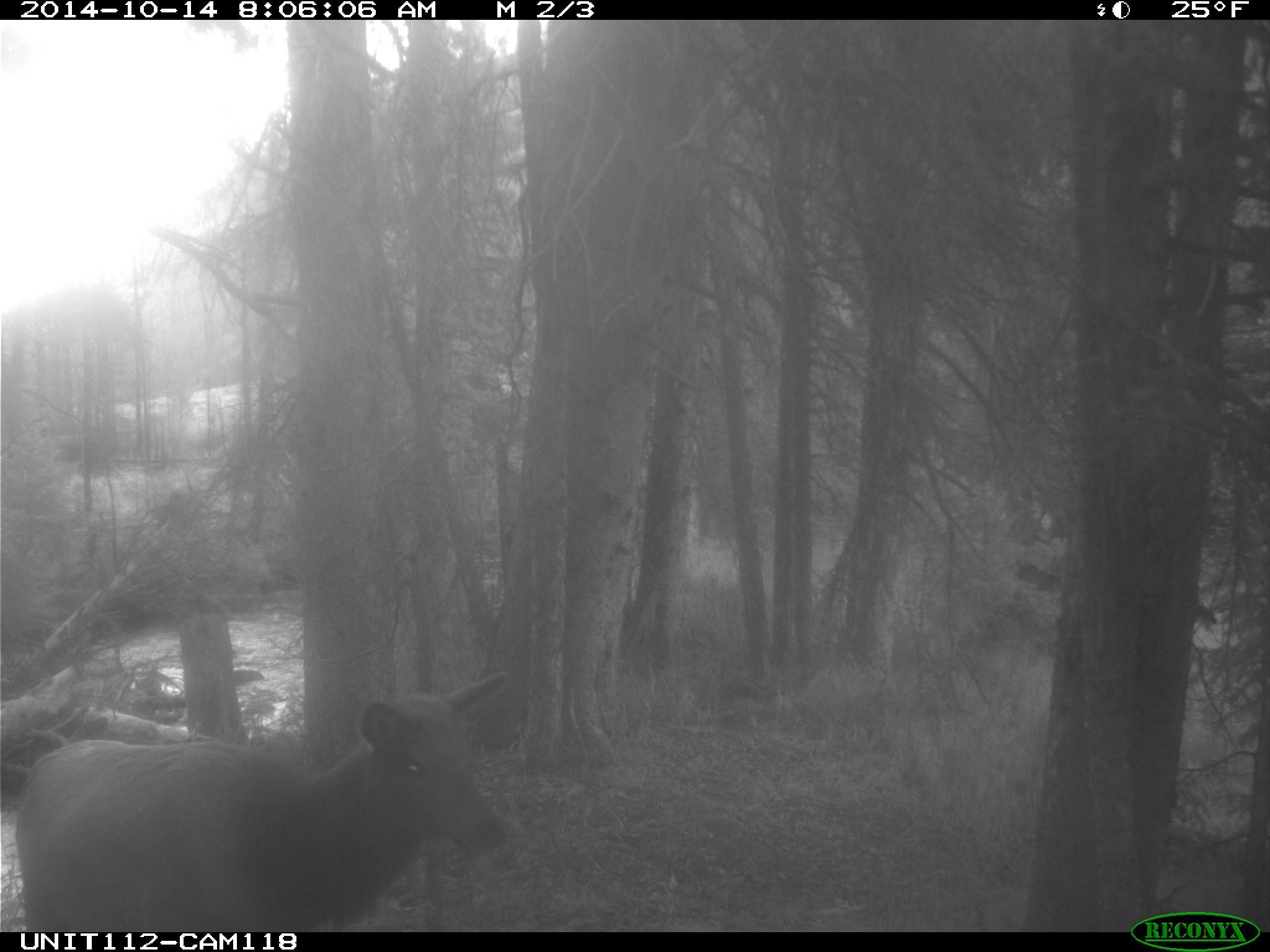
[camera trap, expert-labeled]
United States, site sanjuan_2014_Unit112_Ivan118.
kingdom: Animalia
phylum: Chordata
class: Mammalia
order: Artiodactyla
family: Cervidae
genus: Cervus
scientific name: Cervus elaphus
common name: red deer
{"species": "Cervus elaphus (red deer)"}